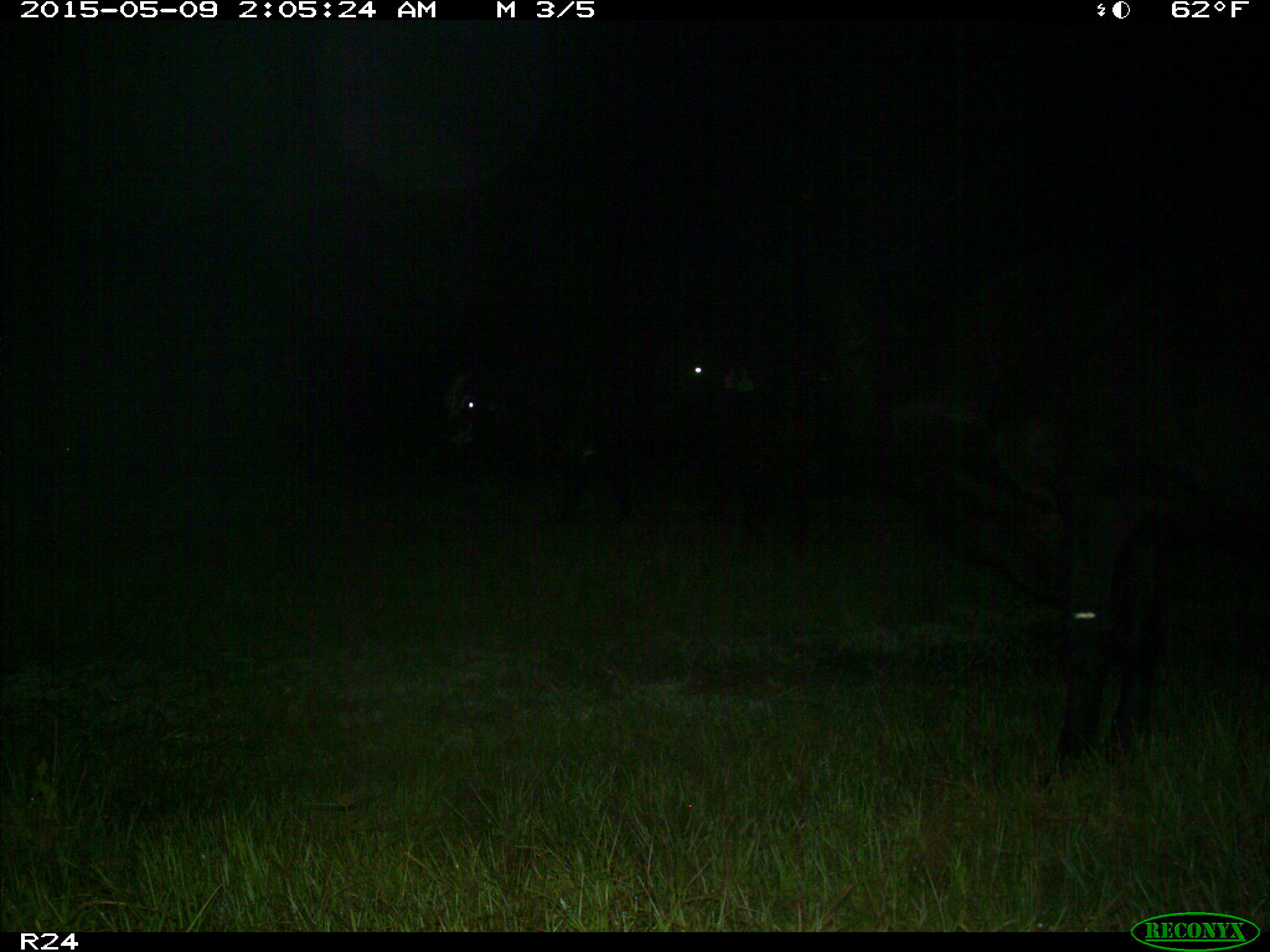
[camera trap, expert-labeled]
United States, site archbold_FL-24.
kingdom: Animalia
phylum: Chordata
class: Mammalia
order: Artiodactyla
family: Bovidae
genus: Bos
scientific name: Bos taurus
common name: domestic cow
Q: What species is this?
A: Bos taurus (domestic cow).